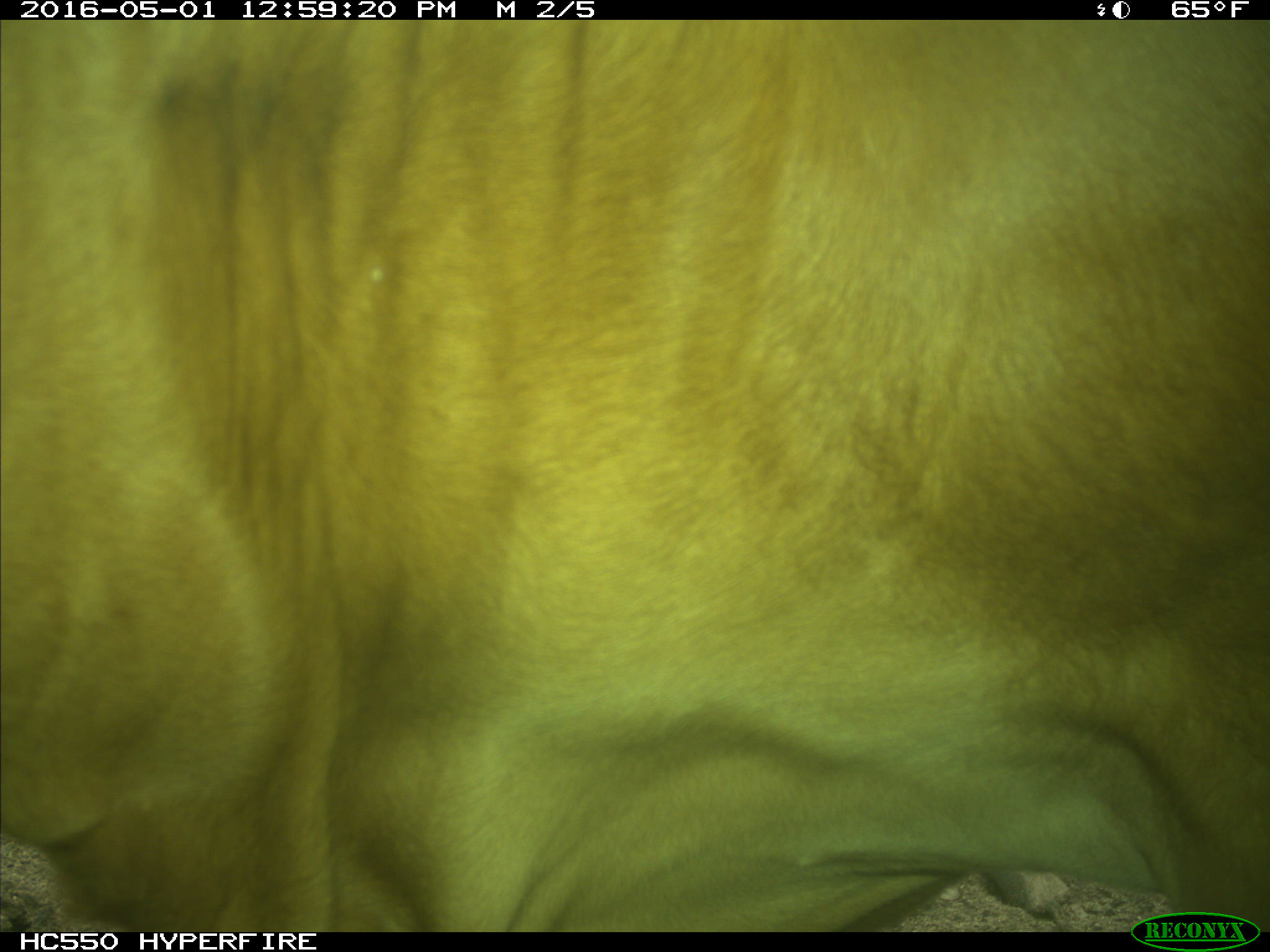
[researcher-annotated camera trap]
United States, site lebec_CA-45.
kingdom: Animalia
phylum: Chordata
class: Mammalia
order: Artiodactyla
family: Bovidae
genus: Bos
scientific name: Bos taurus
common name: domestic cow